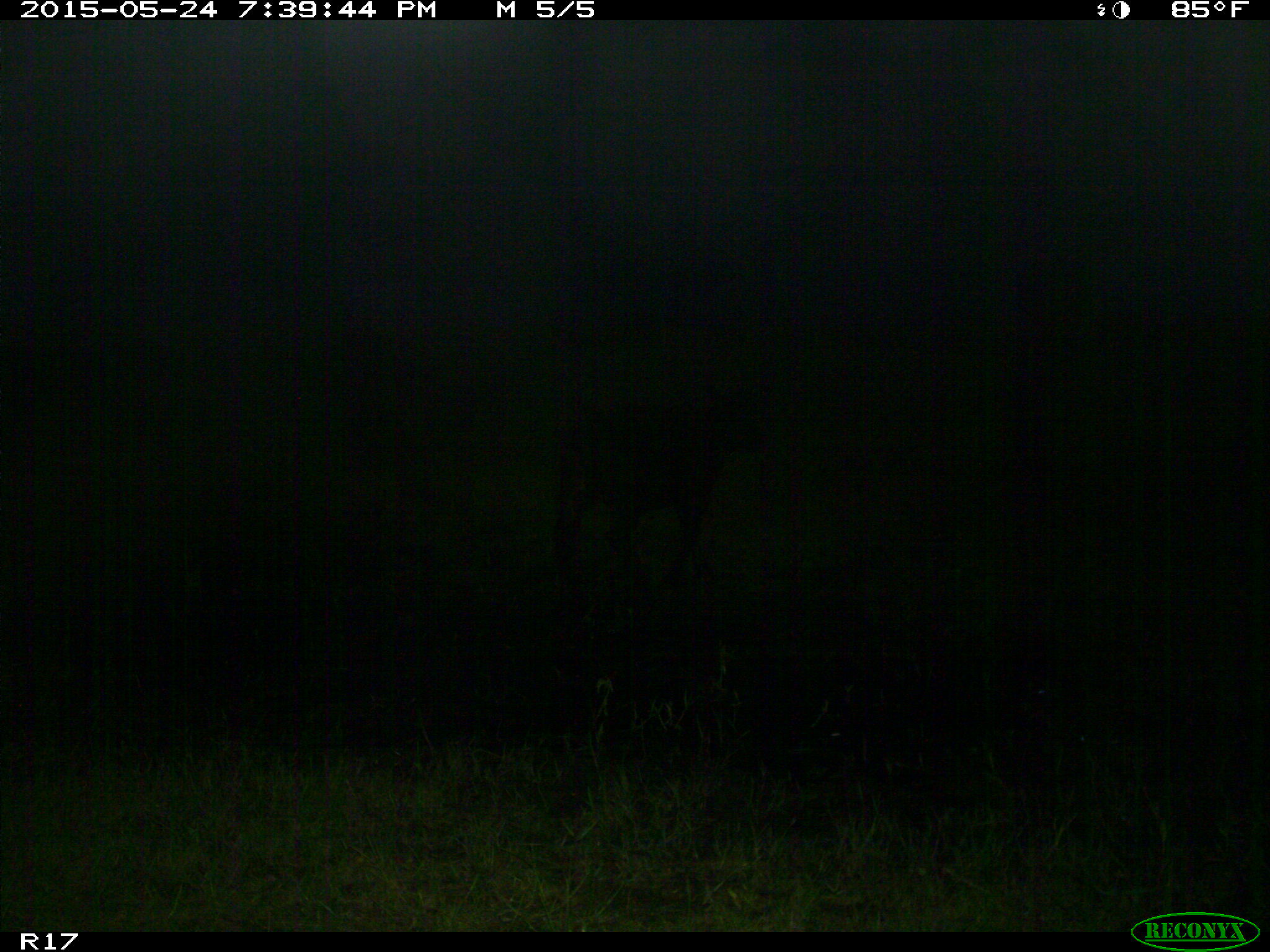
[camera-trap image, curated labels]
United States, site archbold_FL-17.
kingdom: Animalia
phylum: Chordata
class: Mammalia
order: Artiodactyla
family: Bovidae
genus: Bos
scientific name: Bos taurus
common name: domestic cow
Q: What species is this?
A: Bos taurus (domestic cow).